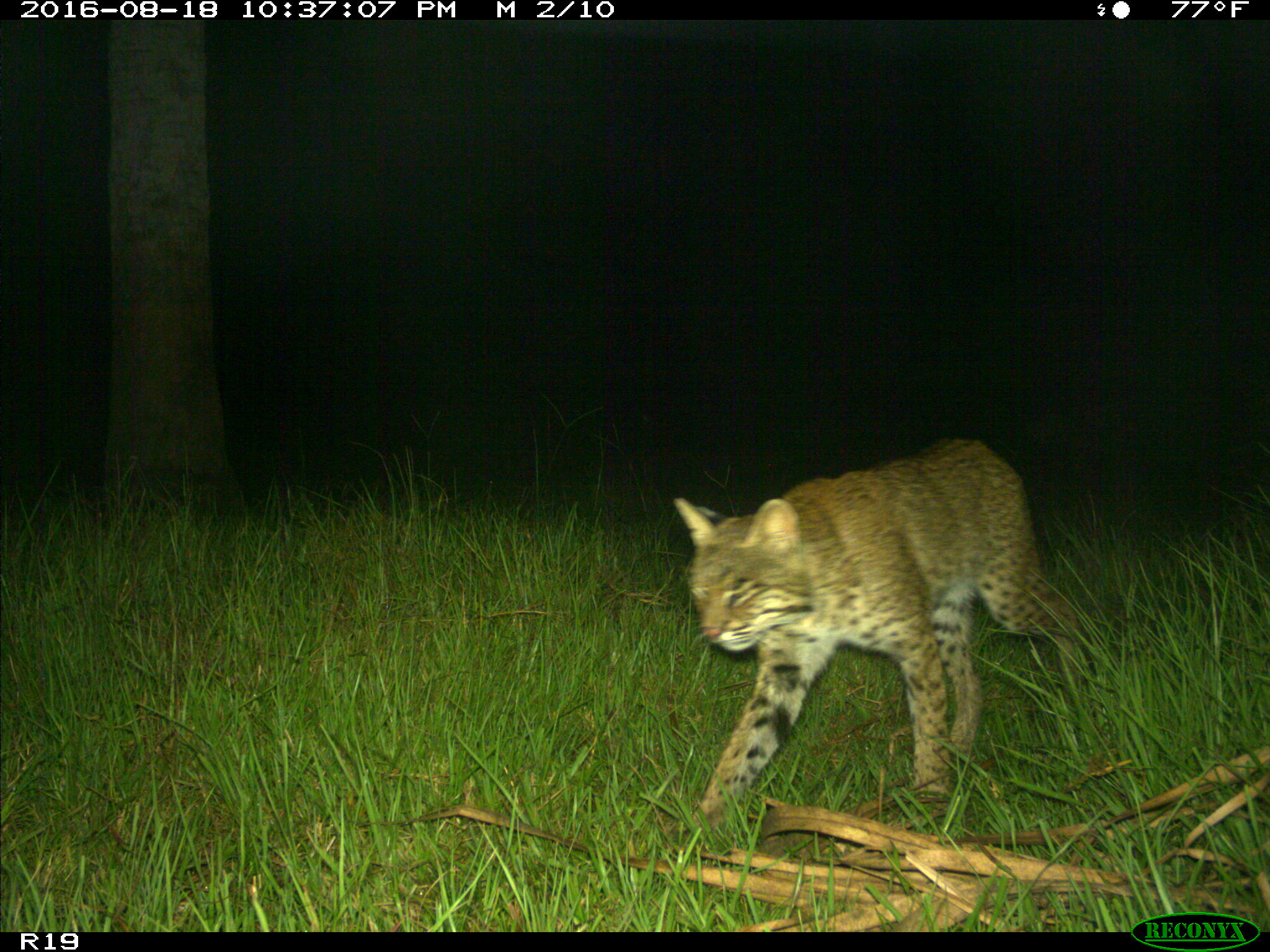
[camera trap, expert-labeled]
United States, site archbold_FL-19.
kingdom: Animalia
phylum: Chordata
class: Mammalia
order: Carnivora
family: Felidae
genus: Lynx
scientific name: Lynx rufus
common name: bobcat